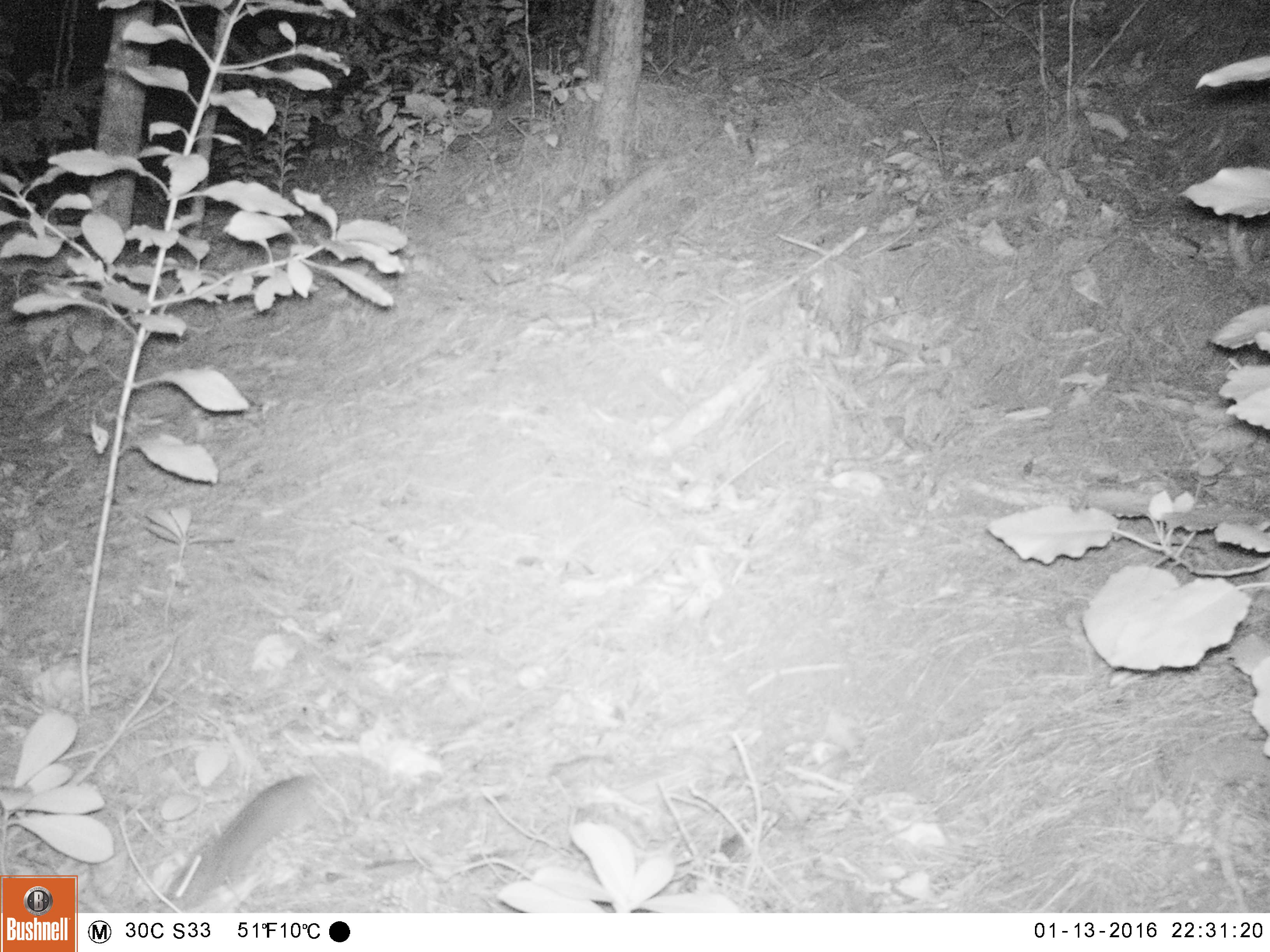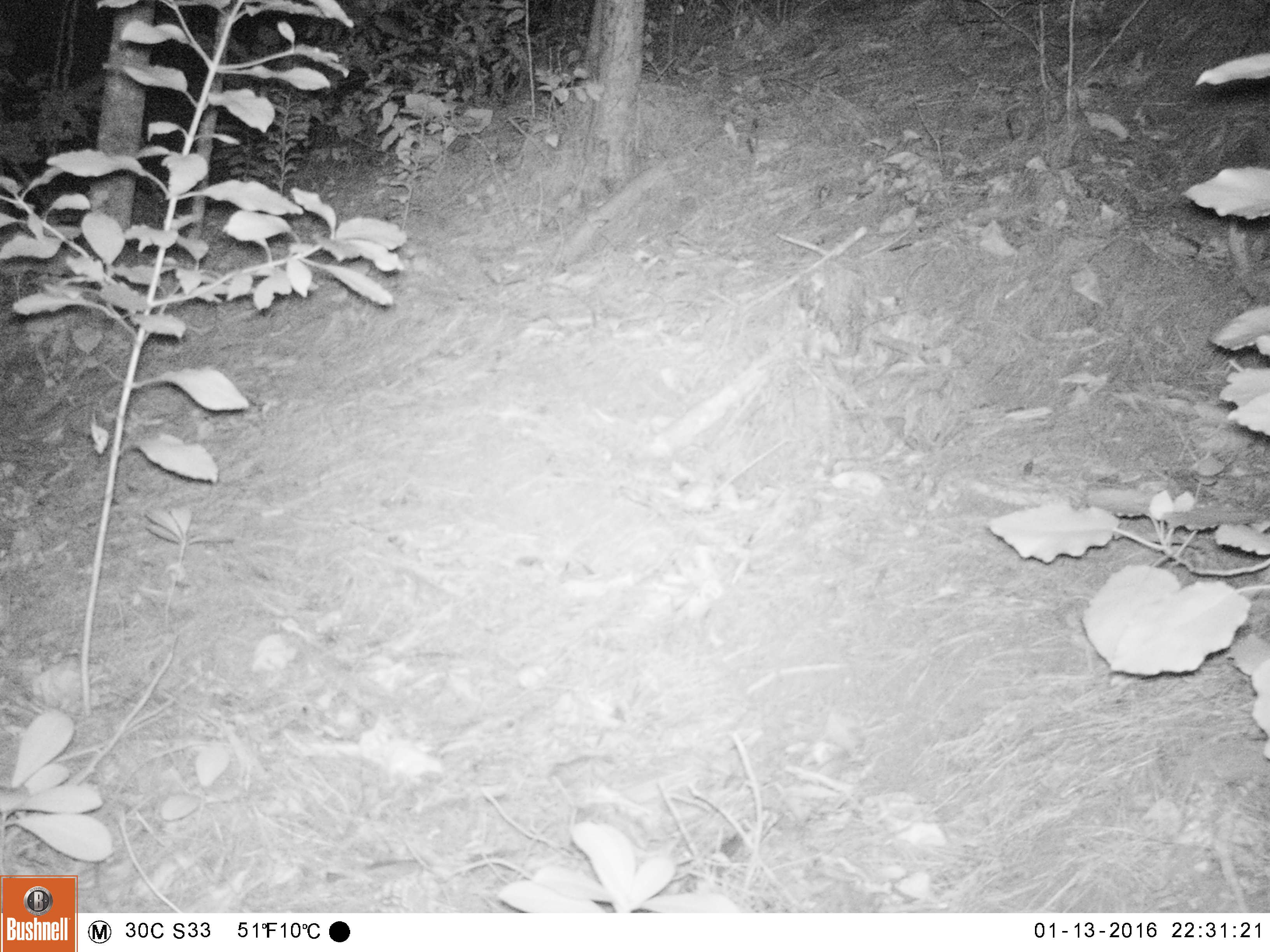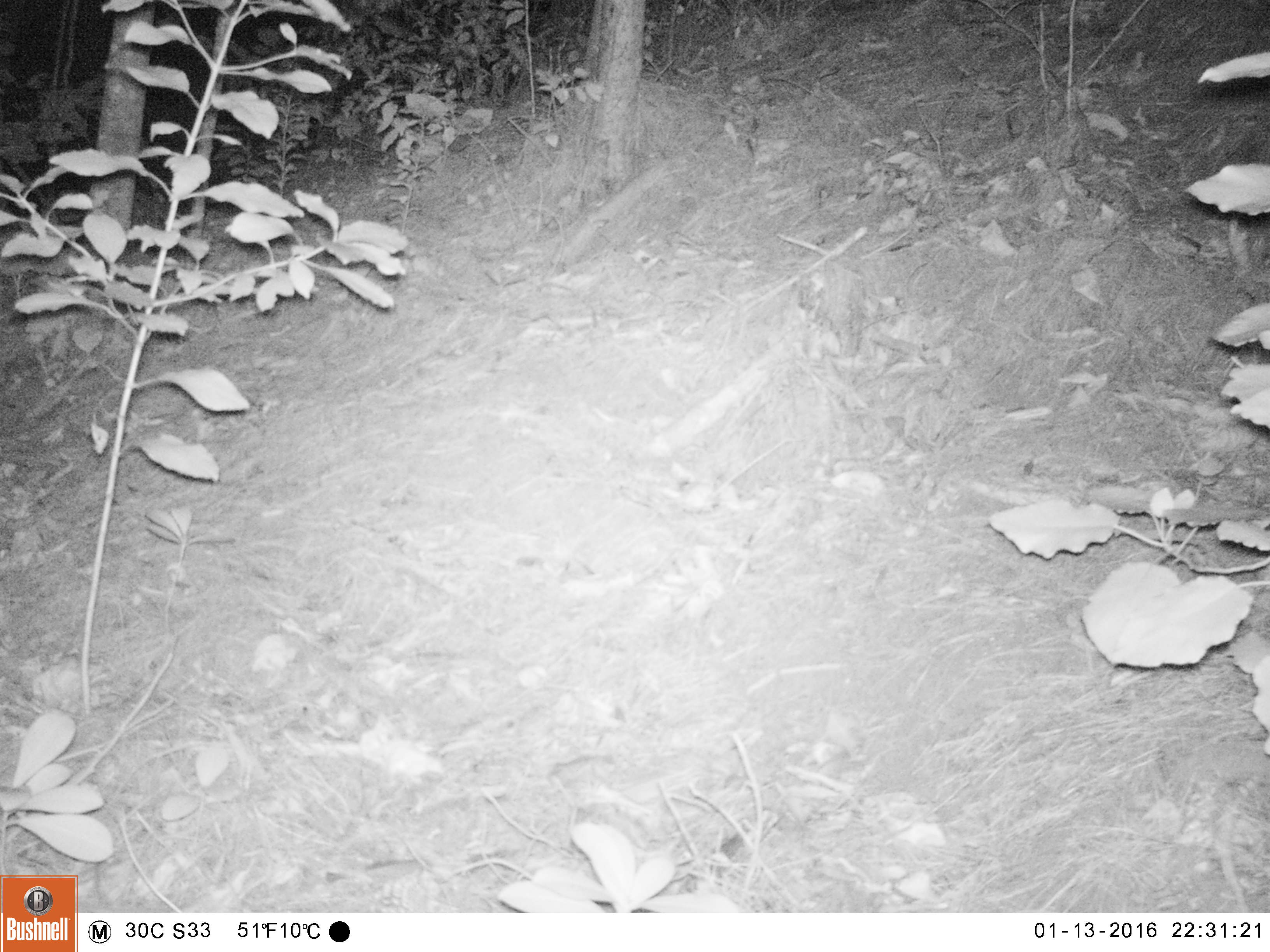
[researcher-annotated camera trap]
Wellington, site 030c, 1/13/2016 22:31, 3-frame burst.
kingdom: Animalia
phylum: Chordata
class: Mammalia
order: Rodentia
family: Muridae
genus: Mus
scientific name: Mus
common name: mouse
Mouse (Mus).